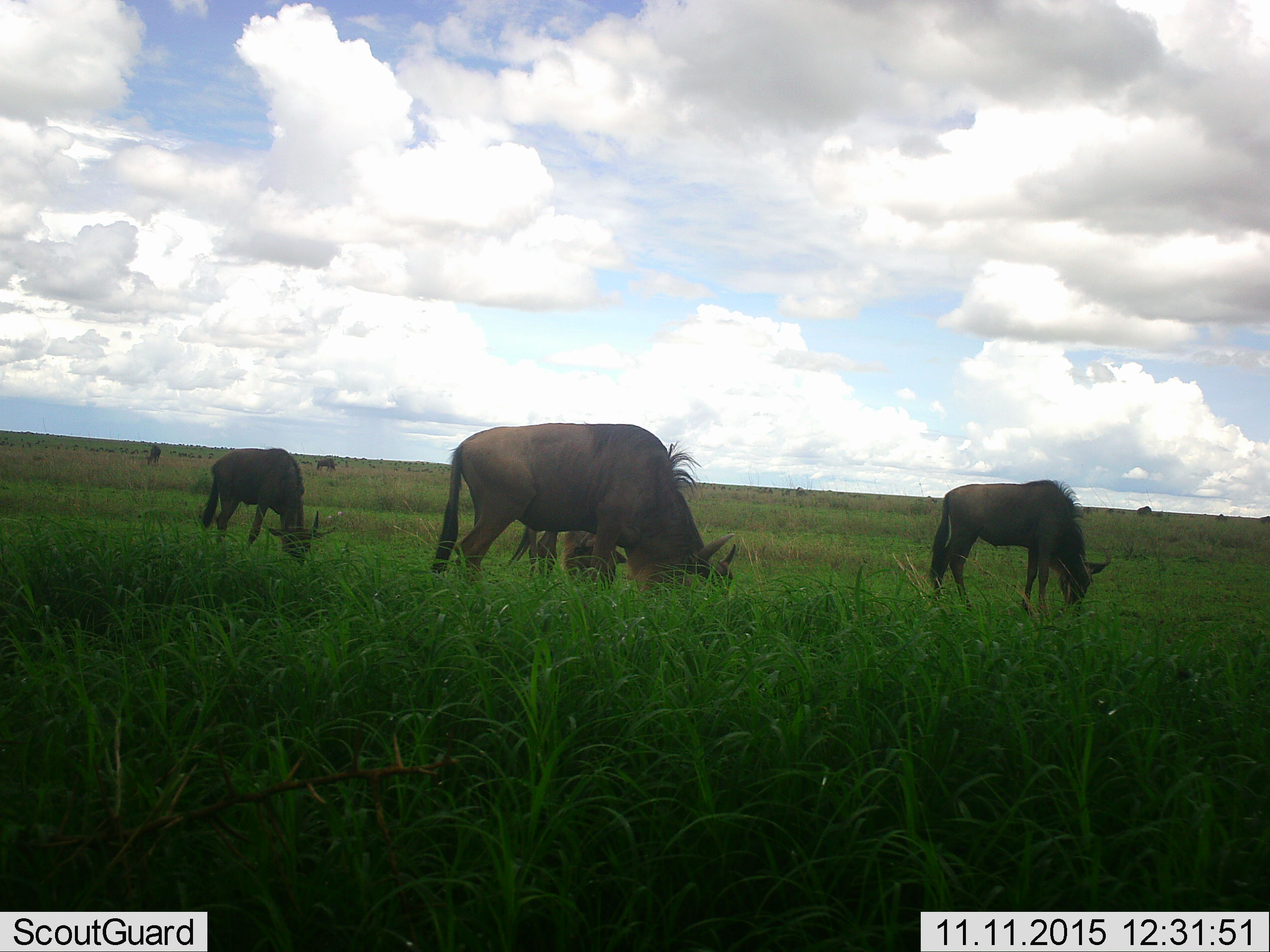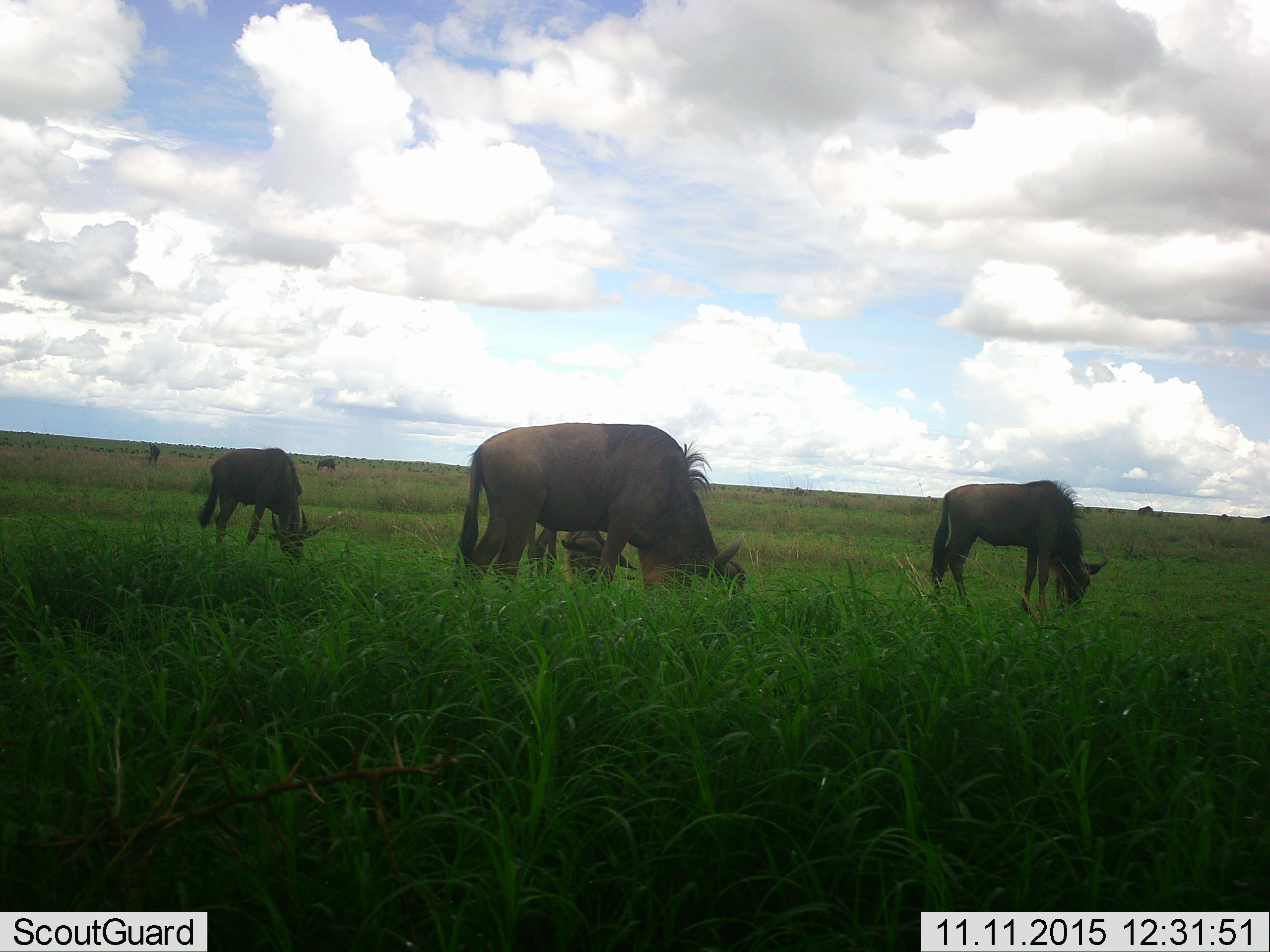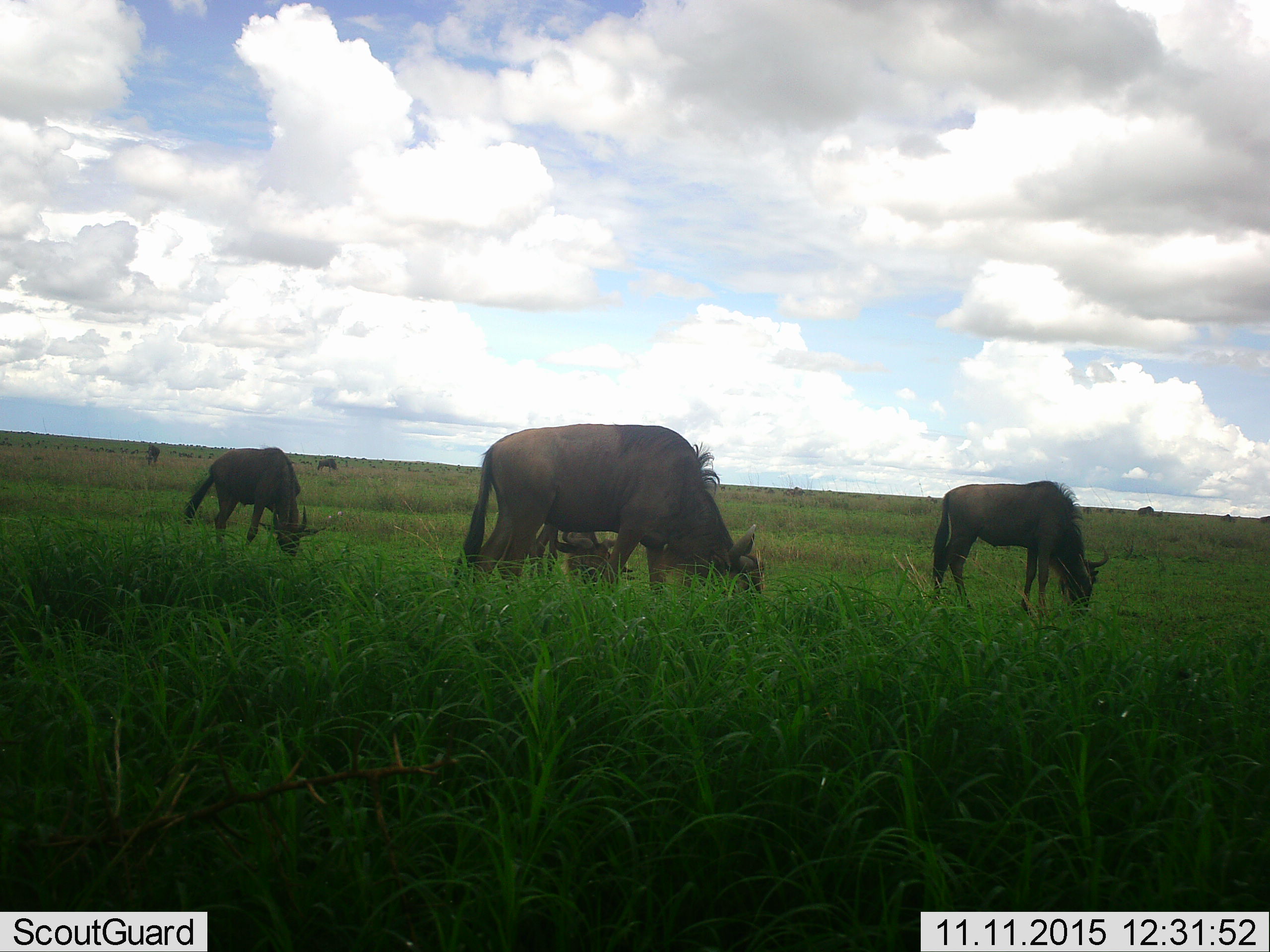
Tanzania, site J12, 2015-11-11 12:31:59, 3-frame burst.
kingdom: Animalia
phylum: Chordata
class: Mammalia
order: Artiodactyla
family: Bovidae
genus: Connochaetes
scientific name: Connochaetes taurinus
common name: blue wildebeest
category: wildebeest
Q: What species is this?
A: Wildebeest (blue wildebeest) (Connochaetes taurinus).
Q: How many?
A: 7.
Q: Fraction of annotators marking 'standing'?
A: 43%.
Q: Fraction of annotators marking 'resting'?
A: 29%.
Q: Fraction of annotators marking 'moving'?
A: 14%.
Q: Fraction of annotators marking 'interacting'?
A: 0%.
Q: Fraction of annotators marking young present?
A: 14%.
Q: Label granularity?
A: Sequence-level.